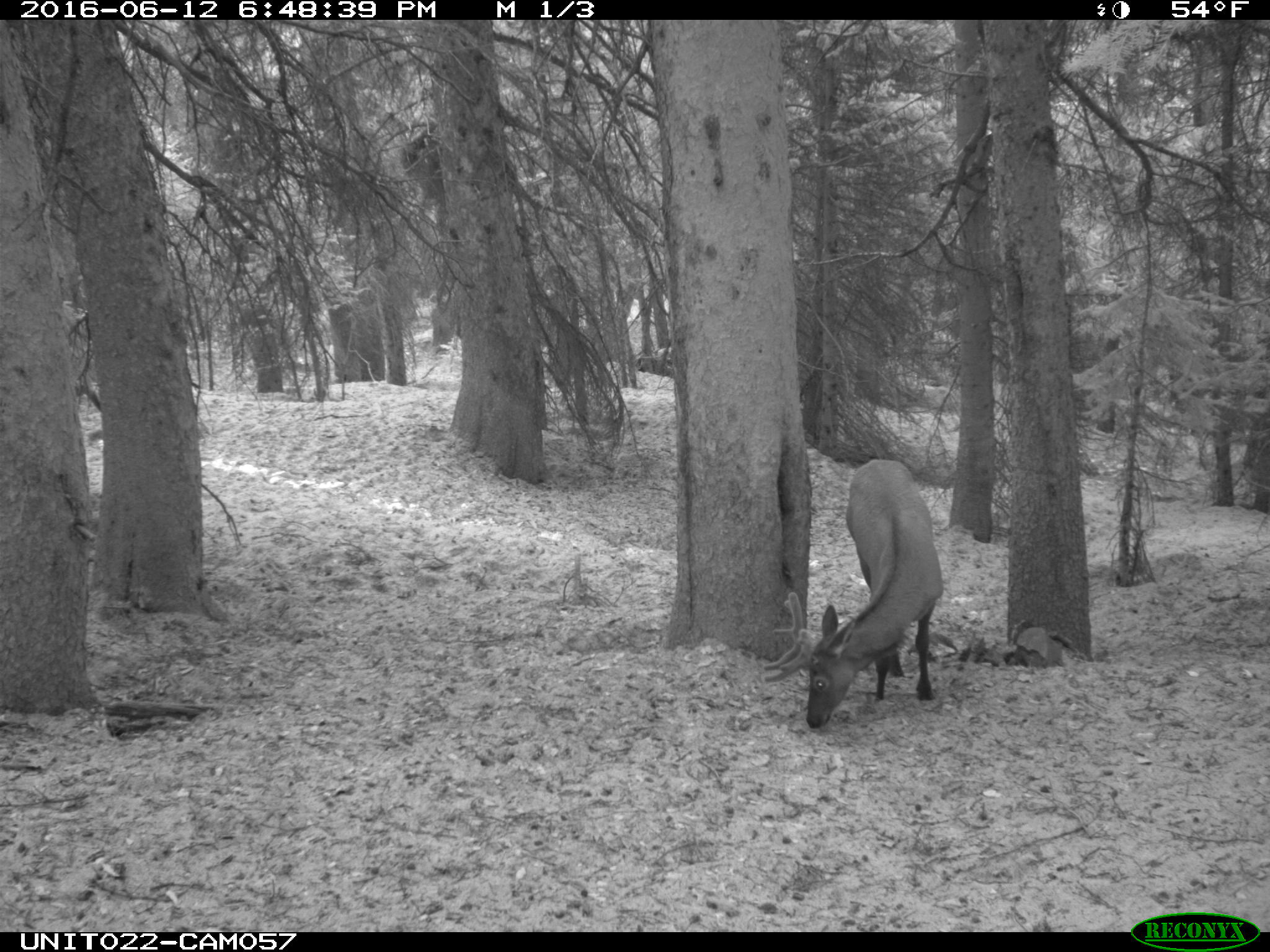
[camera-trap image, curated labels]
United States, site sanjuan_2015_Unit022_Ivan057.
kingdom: Animalia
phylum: Chordata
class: Mammalia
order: Artiodactyla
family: Cervidae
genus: Cervus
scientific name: Cervus elaphus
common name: red deer